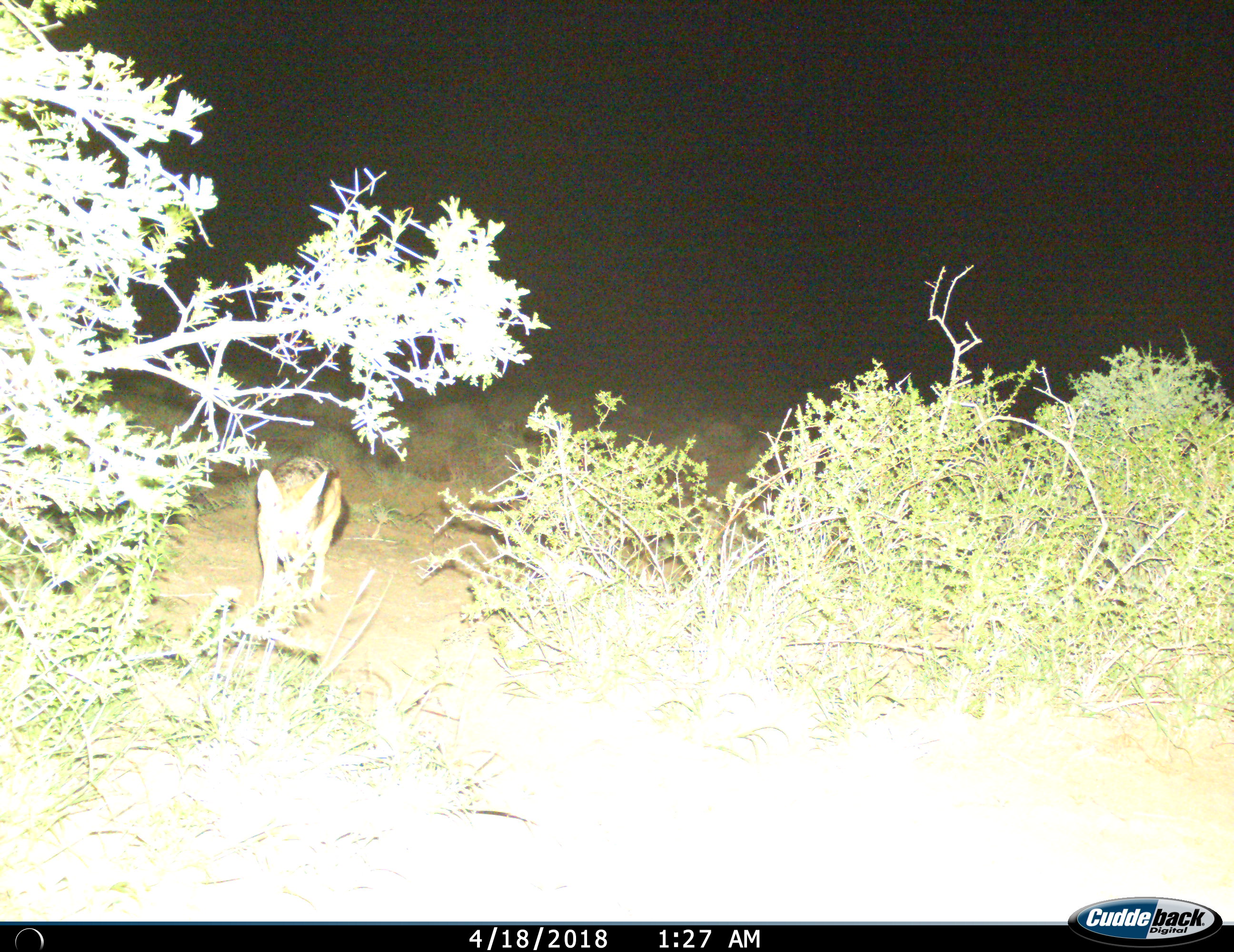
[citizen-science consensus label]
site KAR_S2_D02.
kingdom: Animalia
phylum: Chordata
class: Mammalia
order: Carnivora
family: Canidae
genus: Lupulella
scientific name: Lupulella mesomelas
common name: black-backed jackal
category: jackalblackbacked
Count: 1.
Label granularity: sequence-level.